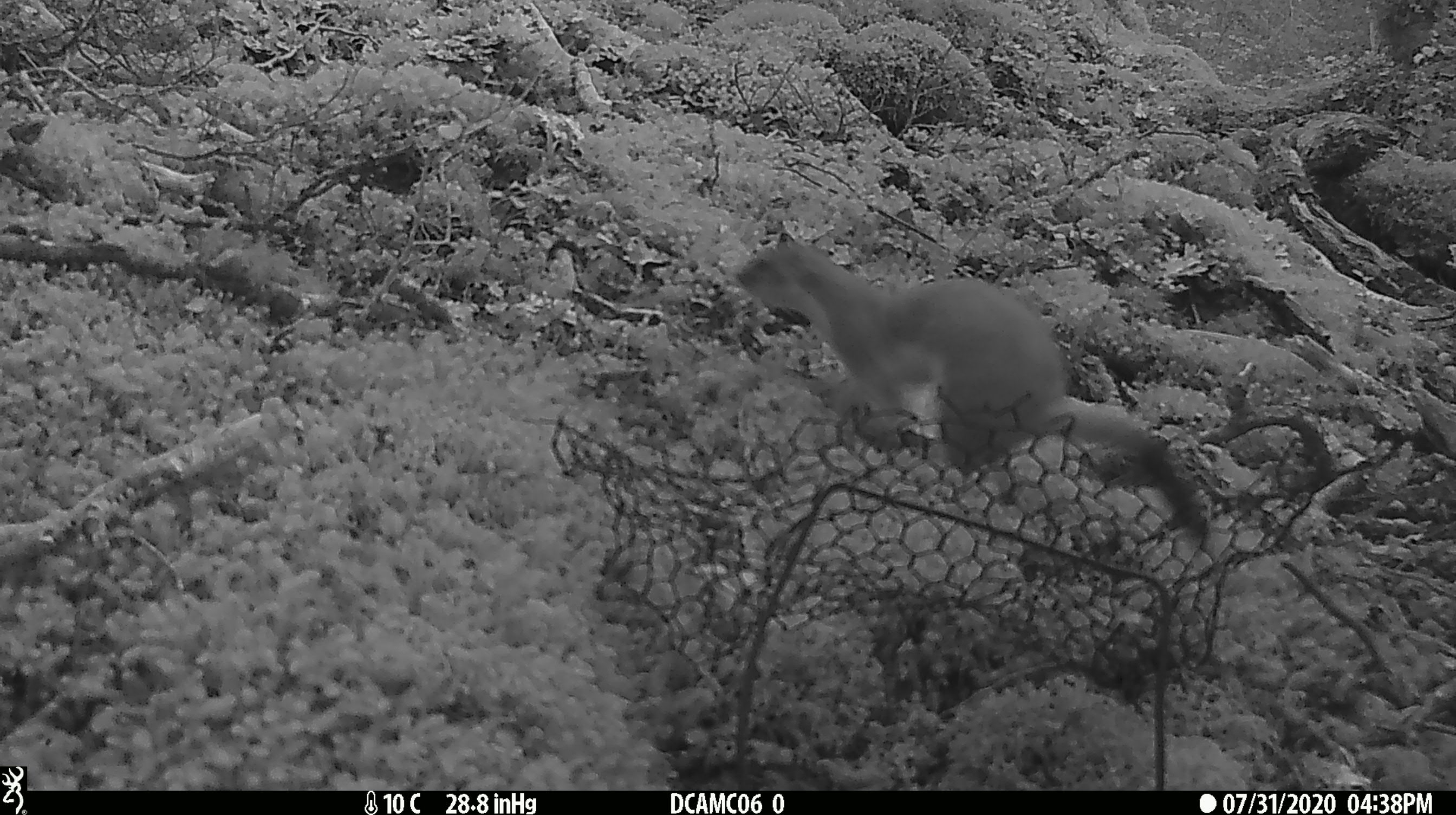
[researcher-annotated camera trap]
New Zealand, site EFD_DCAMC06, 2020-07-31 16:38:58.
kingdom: Animalia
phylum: Chordata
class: Mammalia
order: Carnivora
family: Mustelidae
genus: Mustela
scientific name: Mustela erminea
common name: stoat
Stoat (Mustela erminea).